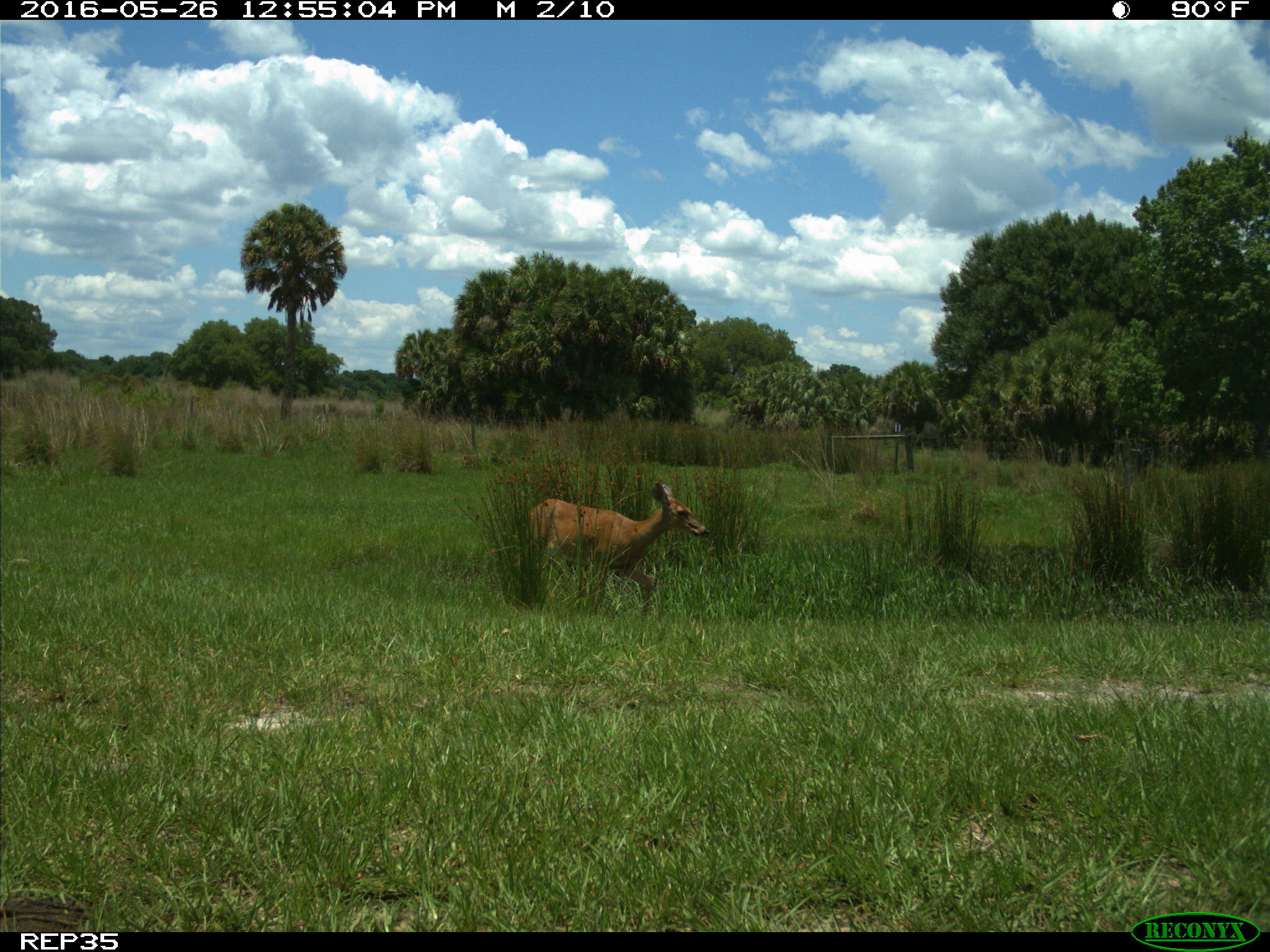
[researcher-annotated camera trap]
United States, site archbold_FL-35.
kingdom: Animalia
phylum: Chordata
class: Mammalia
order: Artiodactyla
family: Cervidae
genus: Odocoileus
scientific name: Odocoileus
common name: deer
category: unidentified deer